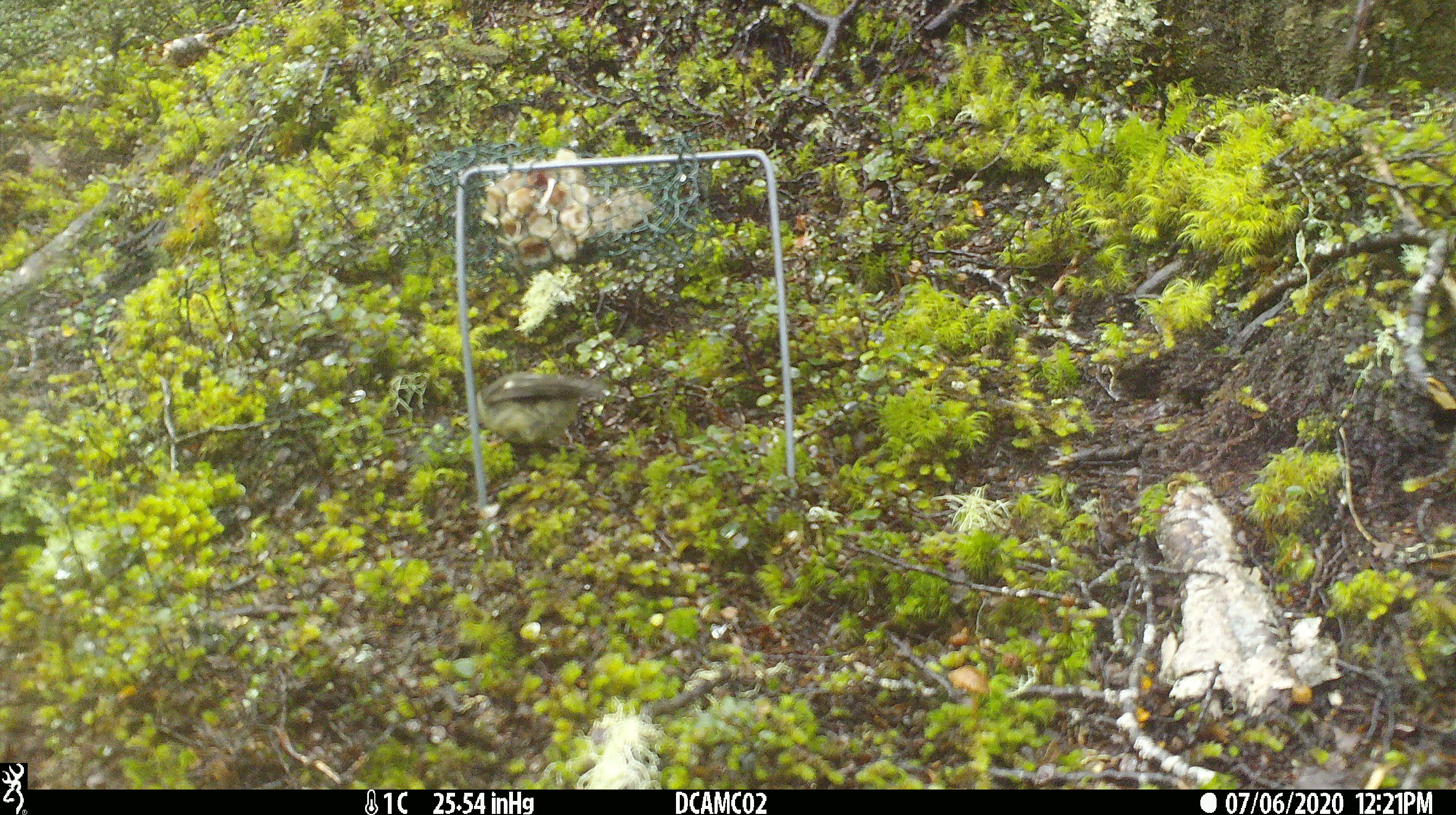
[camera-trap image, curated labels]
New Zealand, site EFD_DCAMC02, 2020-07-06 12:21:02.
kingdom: Animalia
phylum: Chordata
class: Aves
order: Passeriformes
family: Petroicidae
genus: Petroica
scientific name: Petroica macrocephala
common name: tomtit